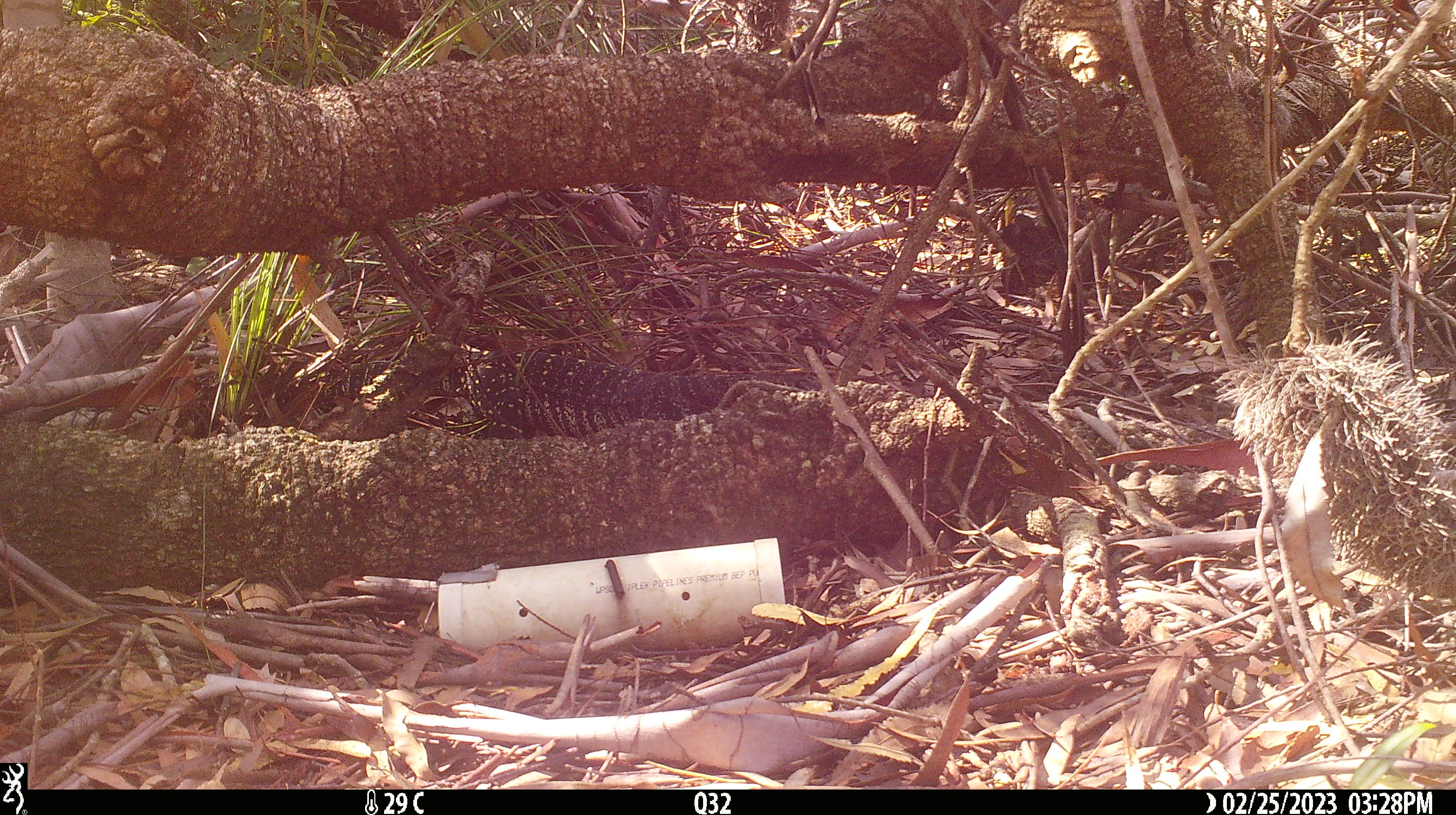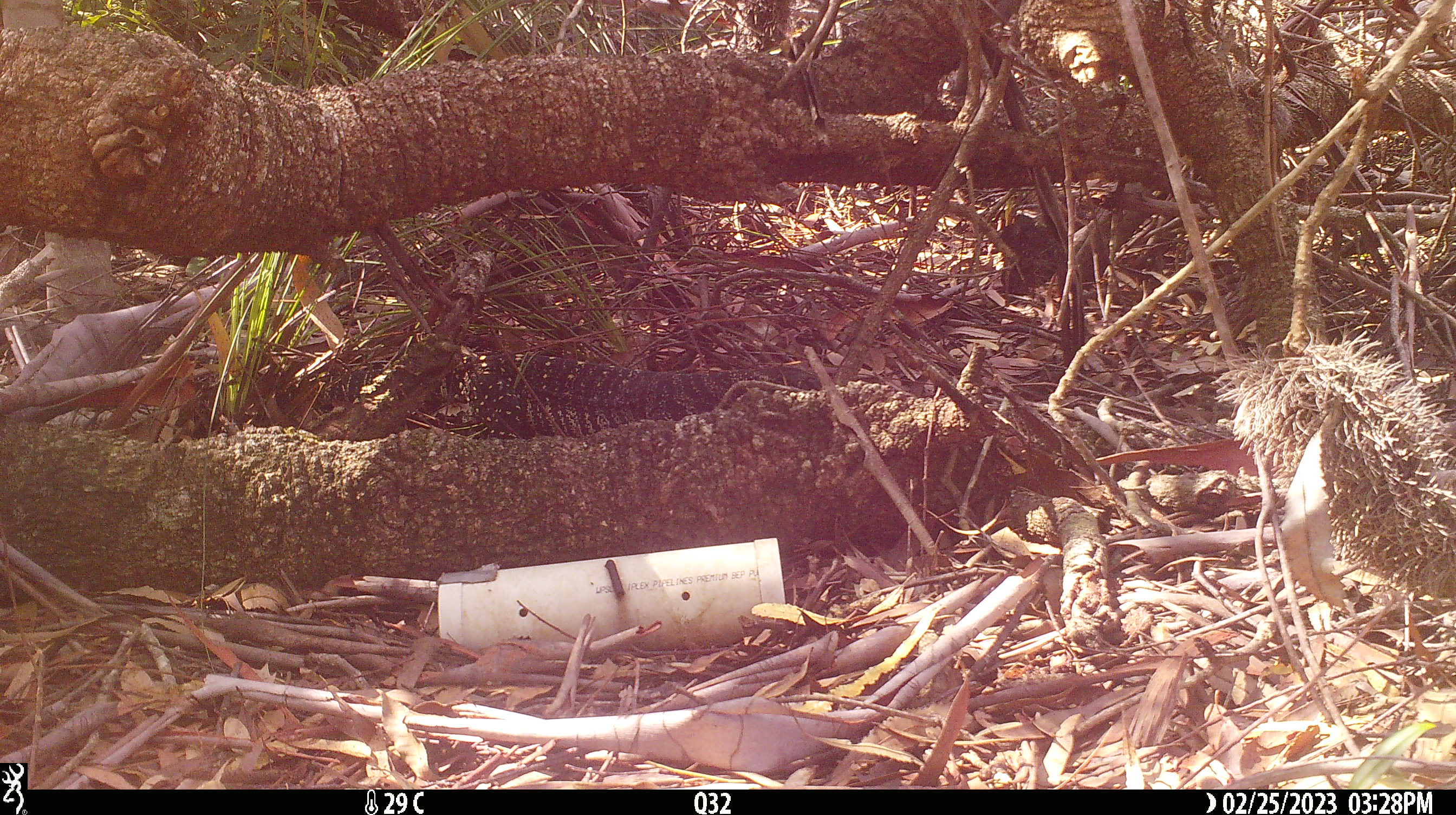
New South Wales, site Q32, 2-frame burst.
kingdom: Animalia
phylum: Chordata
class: Reptilia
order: Squamata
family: Varanidae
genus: Varanus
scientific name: Varanus varius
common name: lace monitor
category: goanna